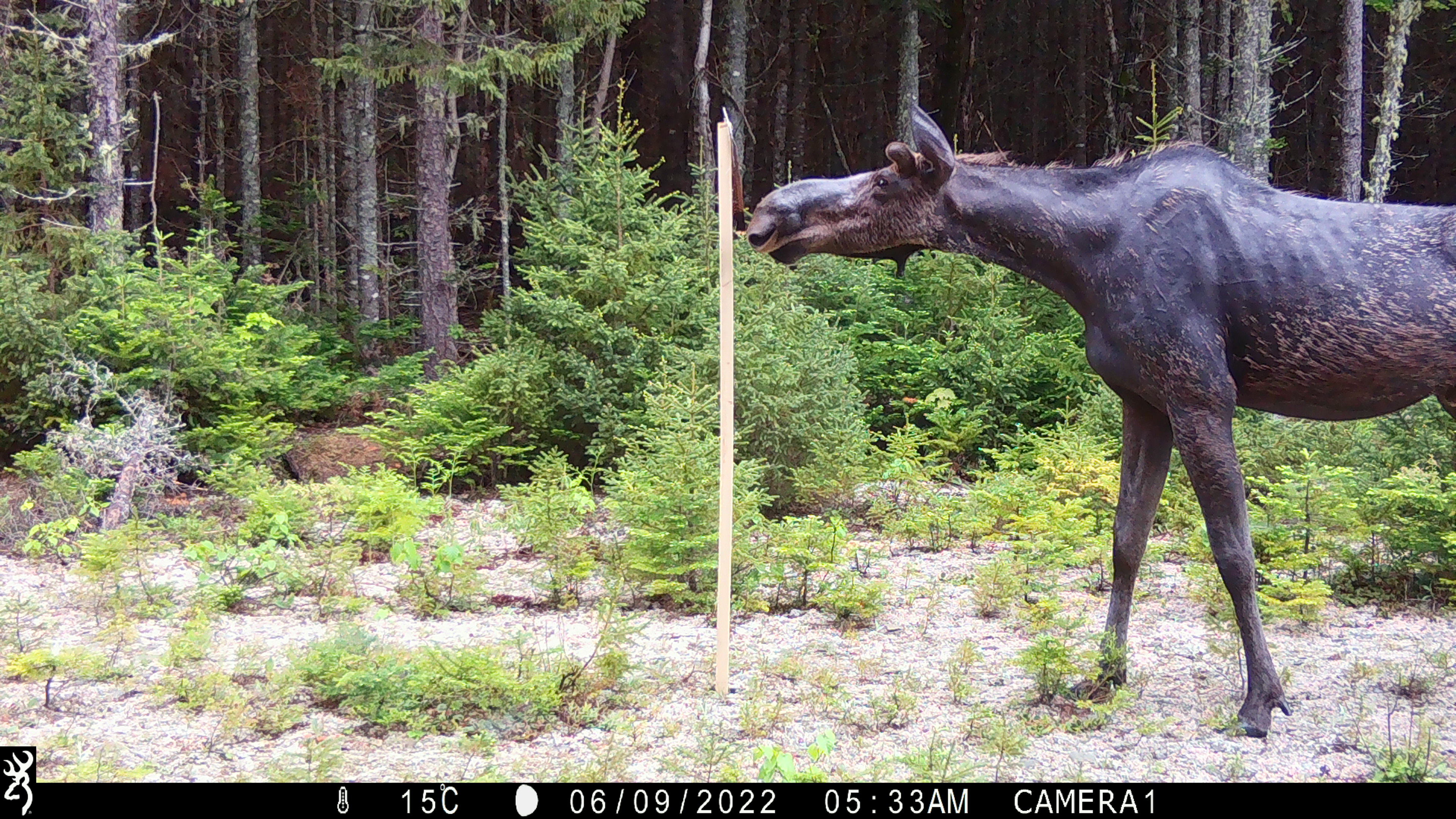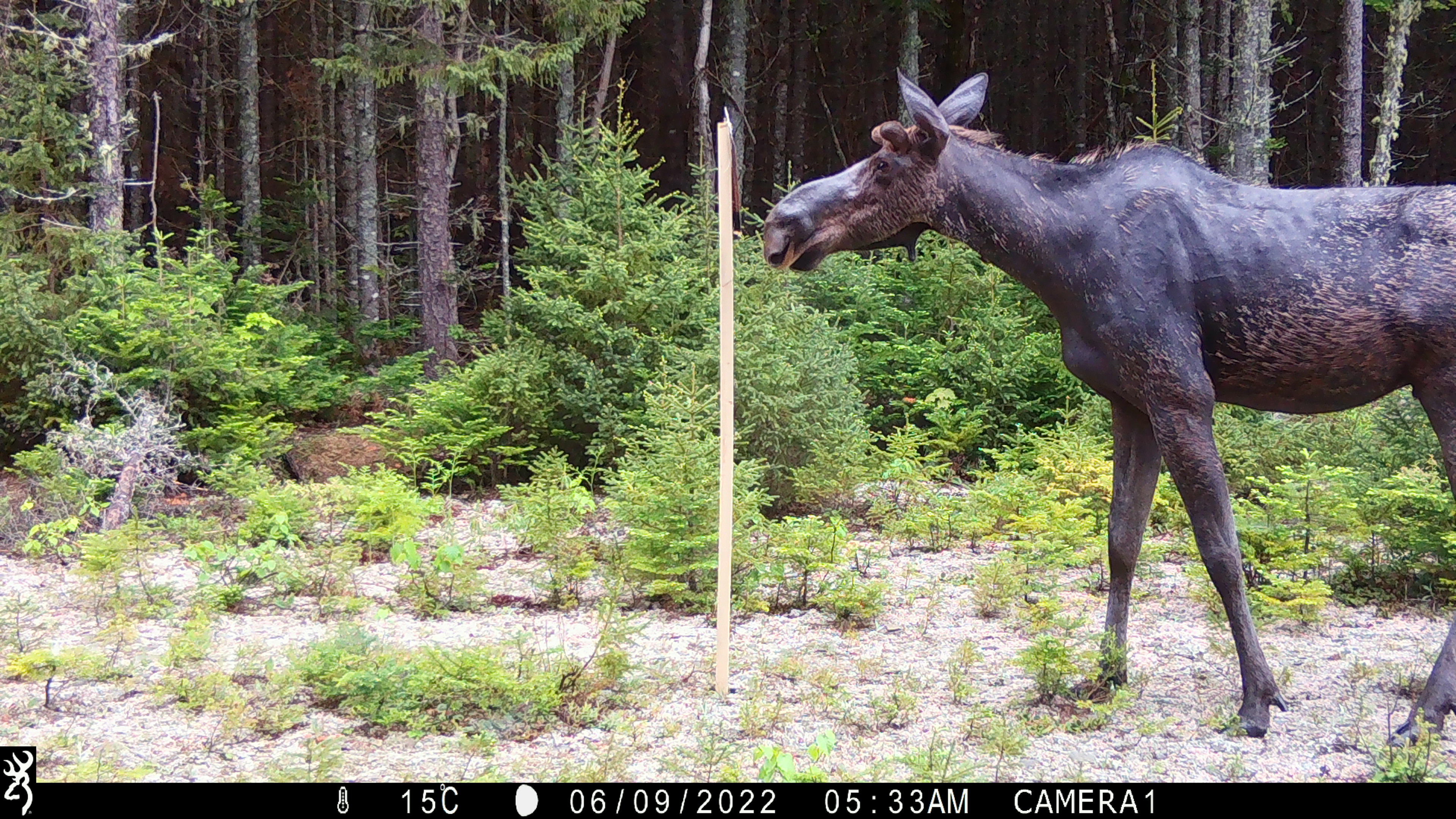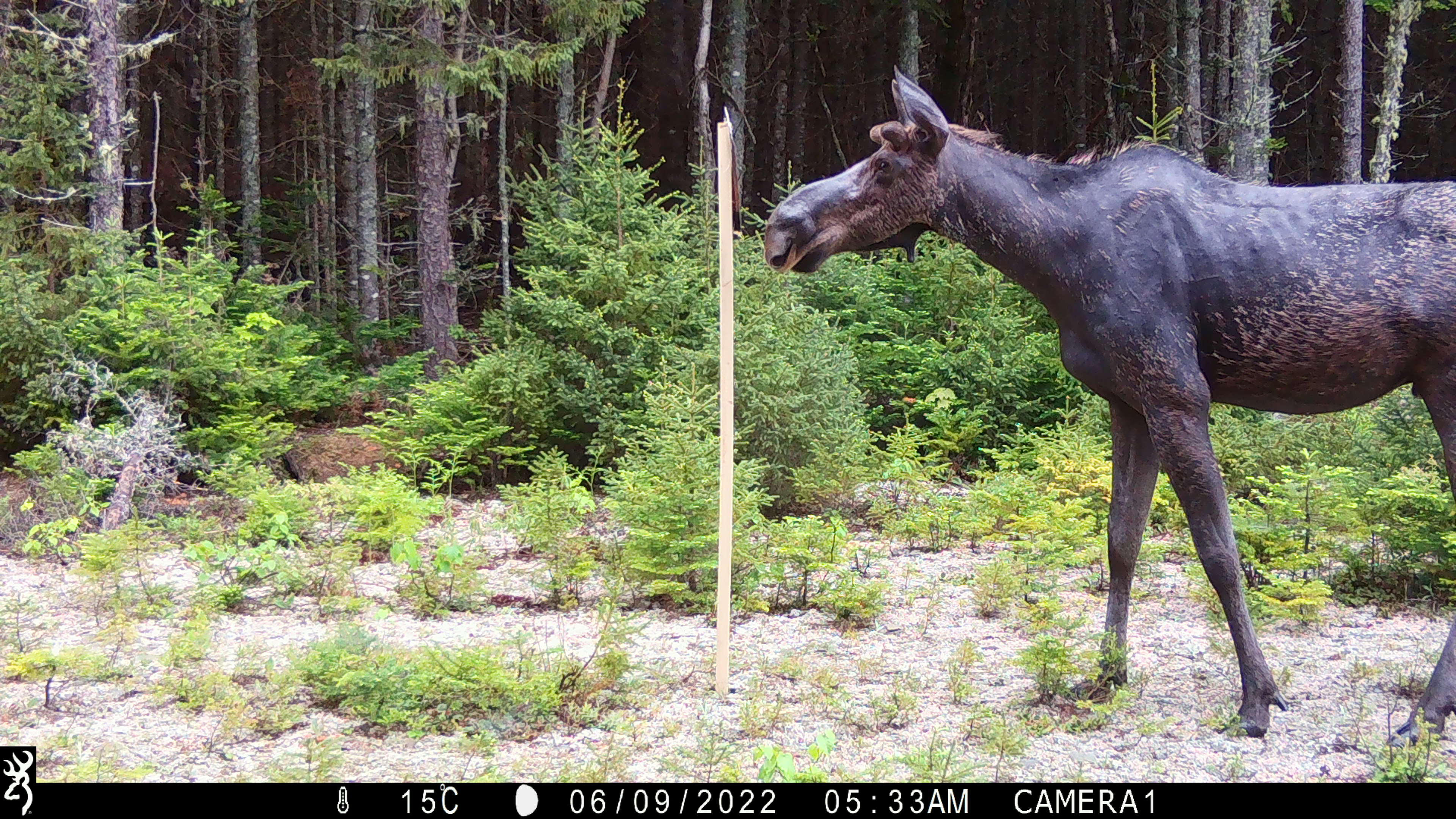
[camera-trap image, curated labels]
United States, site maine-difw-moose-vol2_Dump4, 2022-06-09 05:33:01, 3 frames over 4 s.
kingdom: Animalia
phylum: Chordata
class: Mammalia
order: Artiodactyla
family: Cervidae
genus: Alces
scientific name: Alces alces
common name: moose